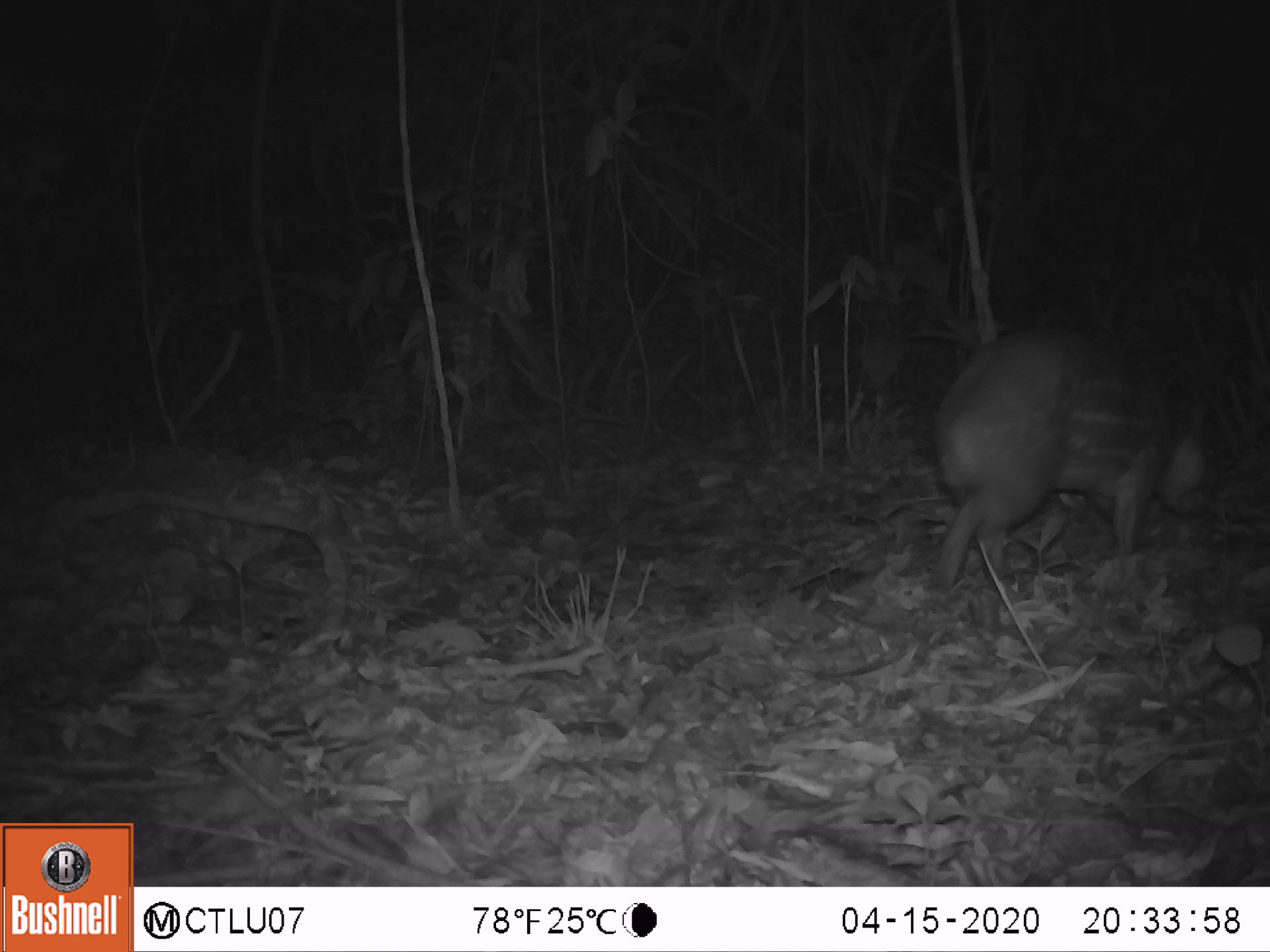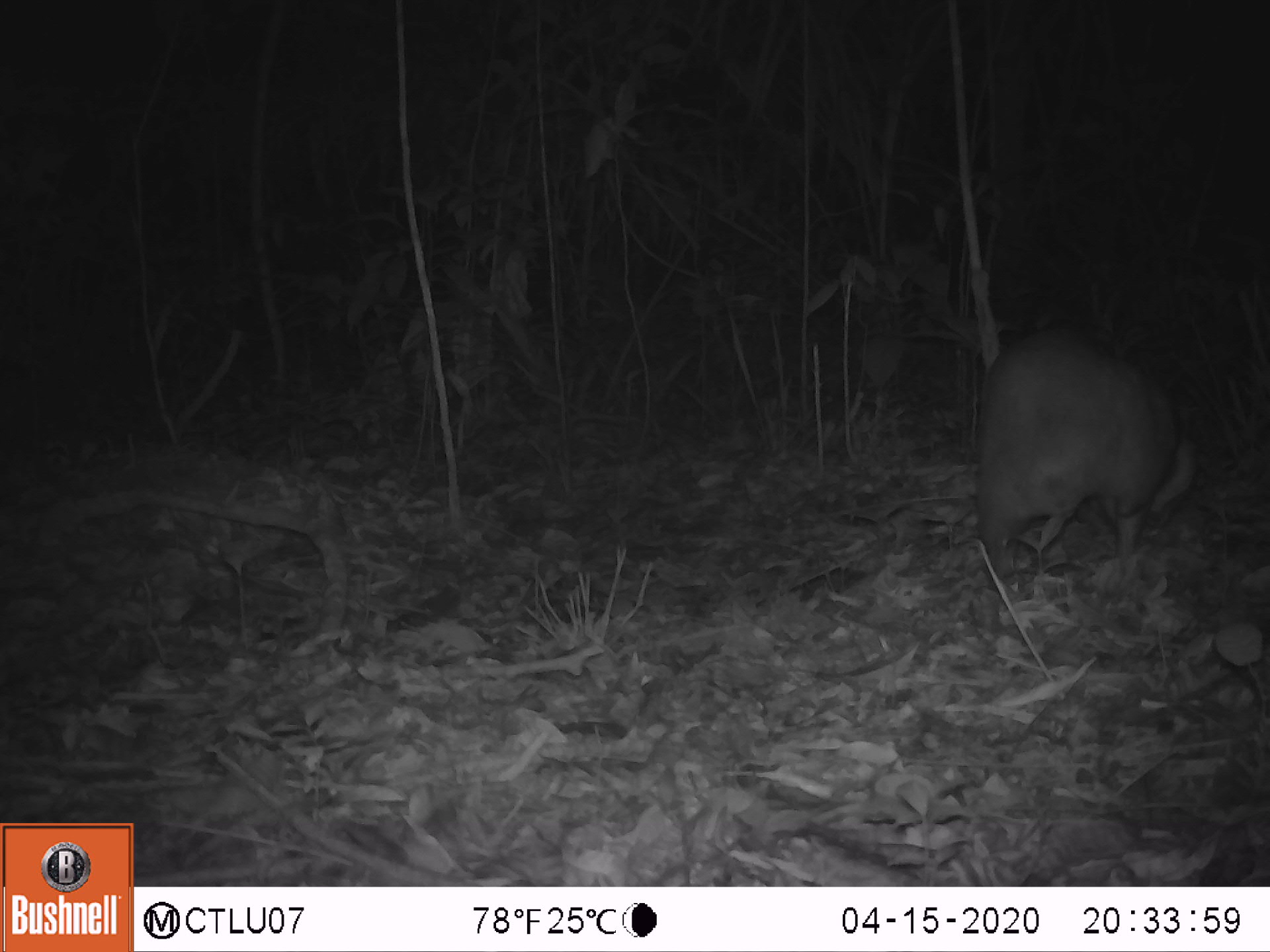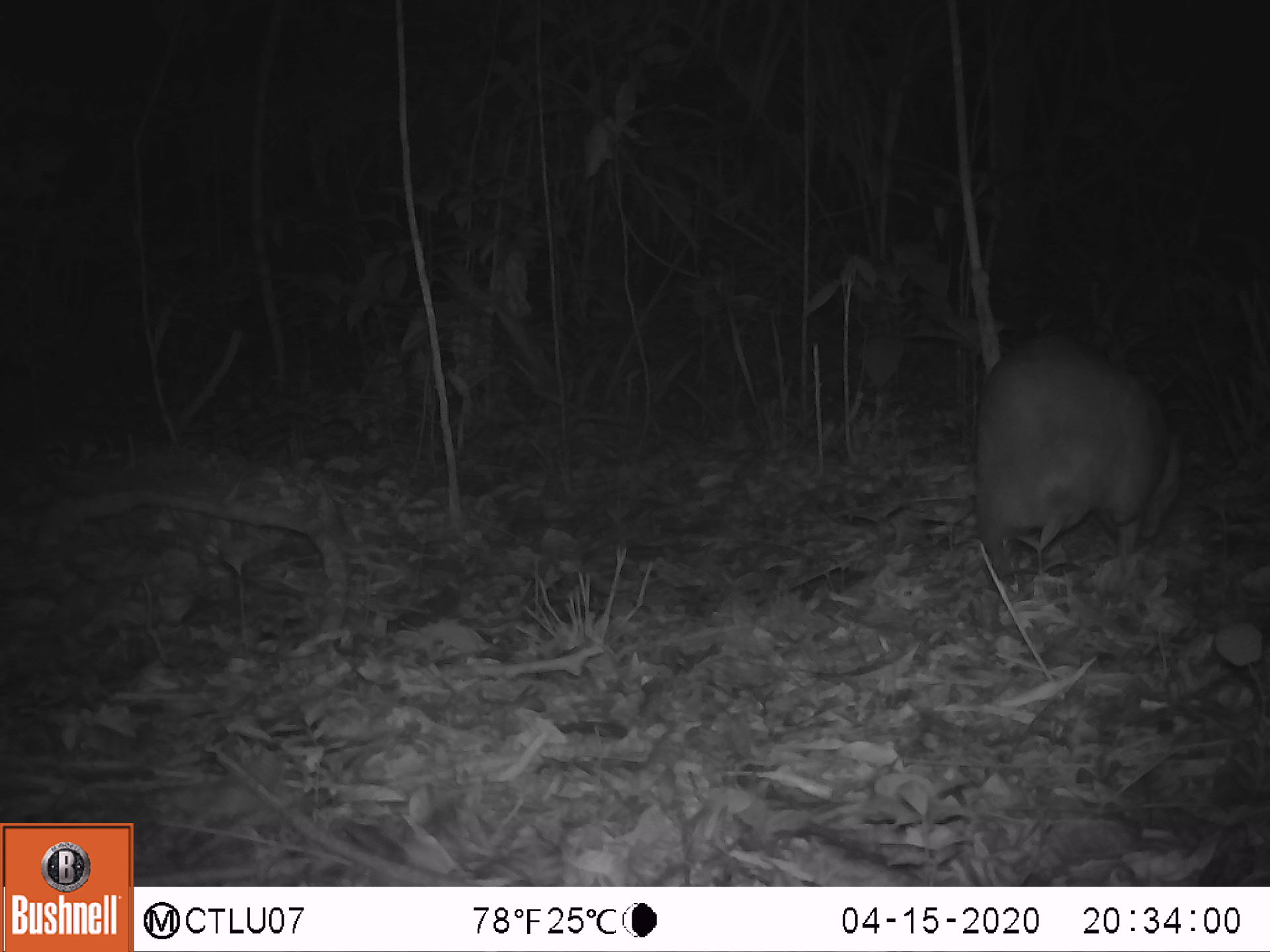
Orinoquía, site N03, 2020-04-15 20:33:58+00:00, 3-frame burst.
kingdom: Animalia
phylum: Chordata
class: Mammalia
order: Rodentia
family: Cuniculidae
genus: Cuniculus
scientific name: Cuniculus paca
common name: spotted paca